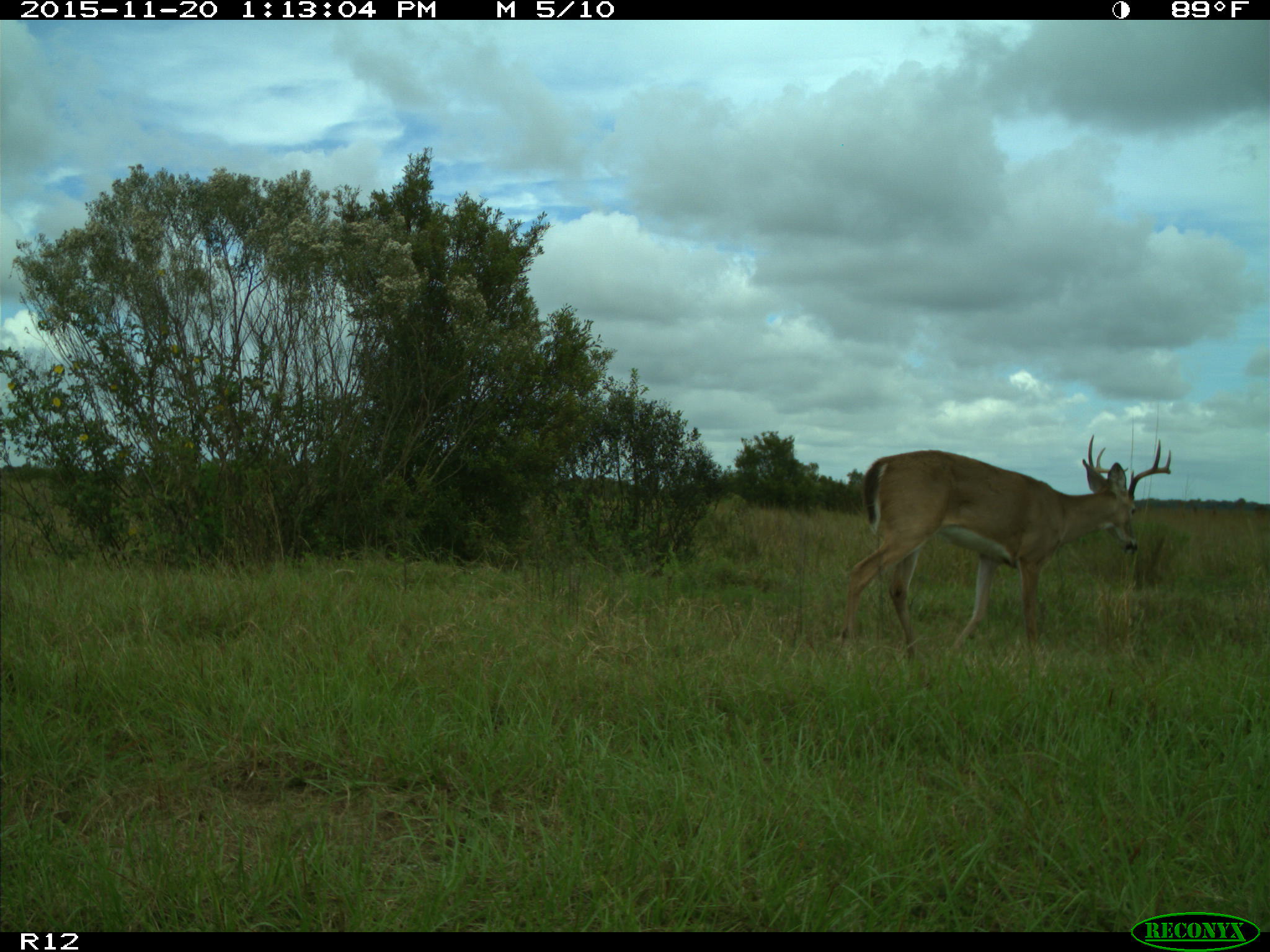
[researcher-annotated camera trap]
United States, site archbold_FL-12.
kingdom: Animalia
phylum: Chordata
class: Mammalia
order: Artiodactyla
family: Cervidae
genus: Odocoileus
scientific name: Odocoileus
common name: deer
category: unidentified deer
Unidentified deer (deer) (Odocoileus).